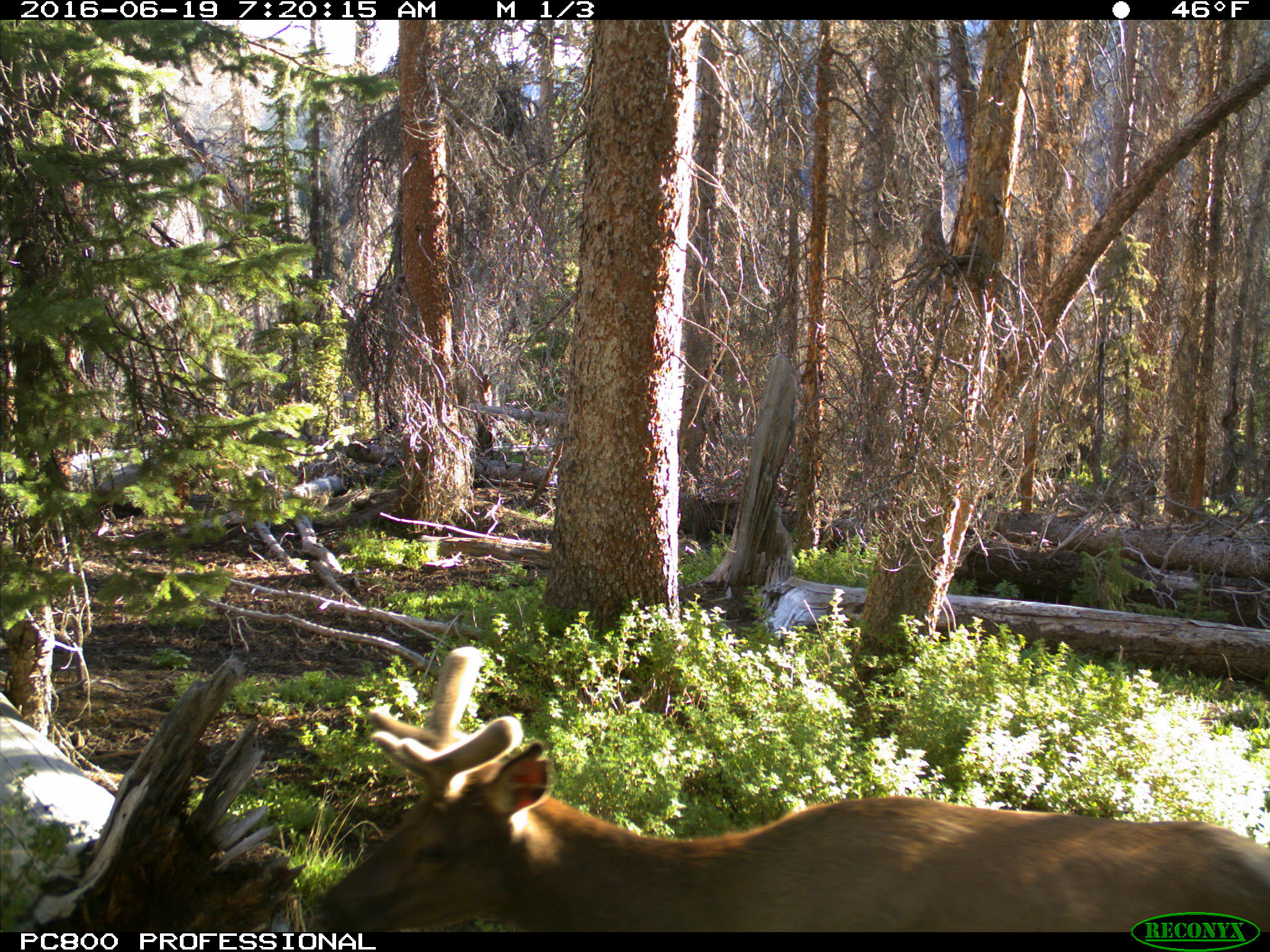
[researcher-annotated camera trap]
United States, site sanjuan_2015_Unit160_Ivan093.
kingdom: Animalia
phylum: Chordata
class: Mammalia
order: Artiodactyla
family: Cervidae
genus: Cervus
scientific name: Cervus elaphus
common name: red deer